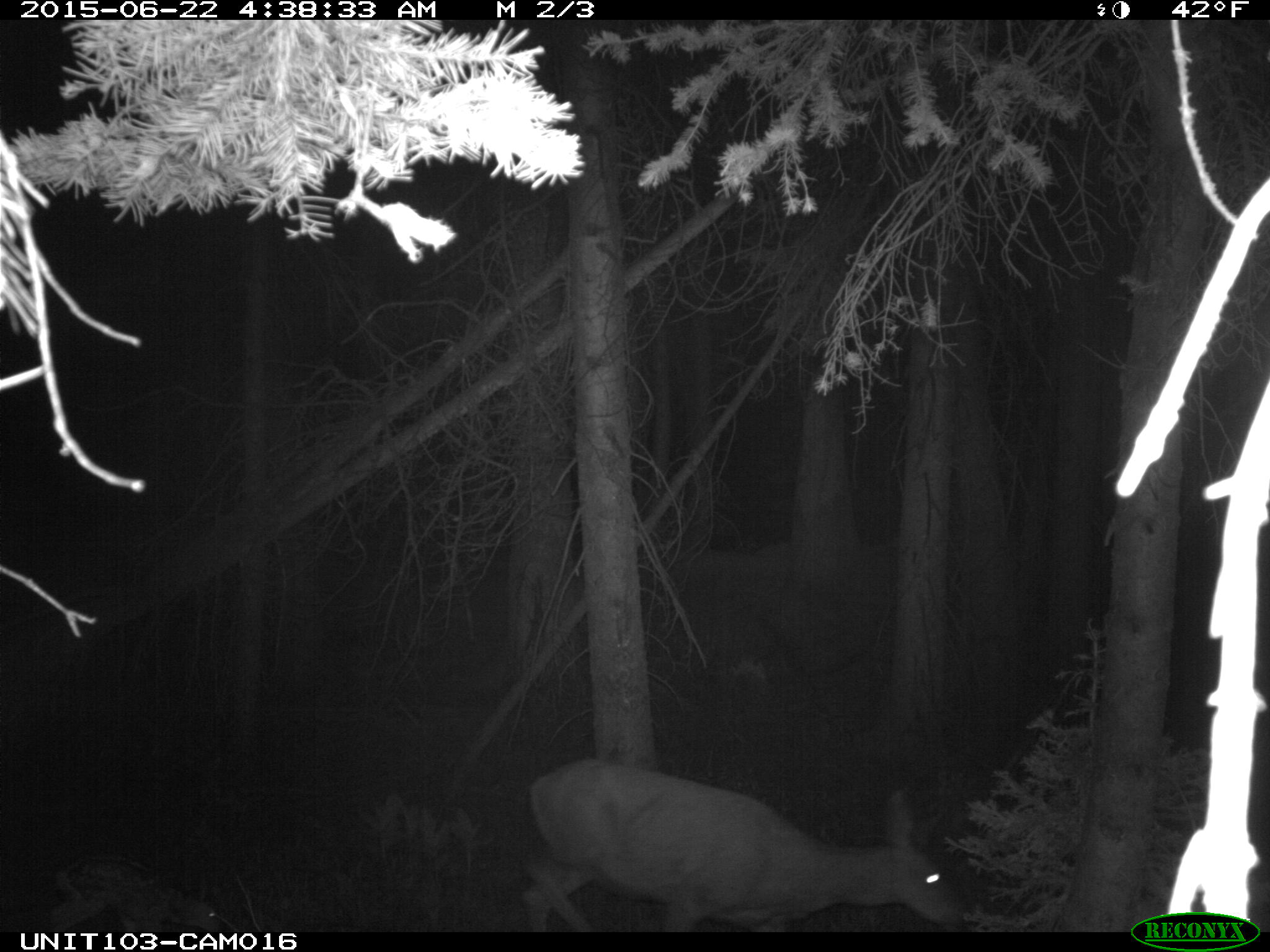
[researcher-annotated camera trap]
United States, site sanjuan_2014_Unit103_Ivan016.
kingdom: Animalia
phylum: Chordata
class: Mammalia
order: Artiodactyla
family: Cervidae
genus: Odocoileus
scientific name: Odocoileus hemionus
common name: mule deer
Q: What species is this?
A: Odocoileus hemionus (mule deer).